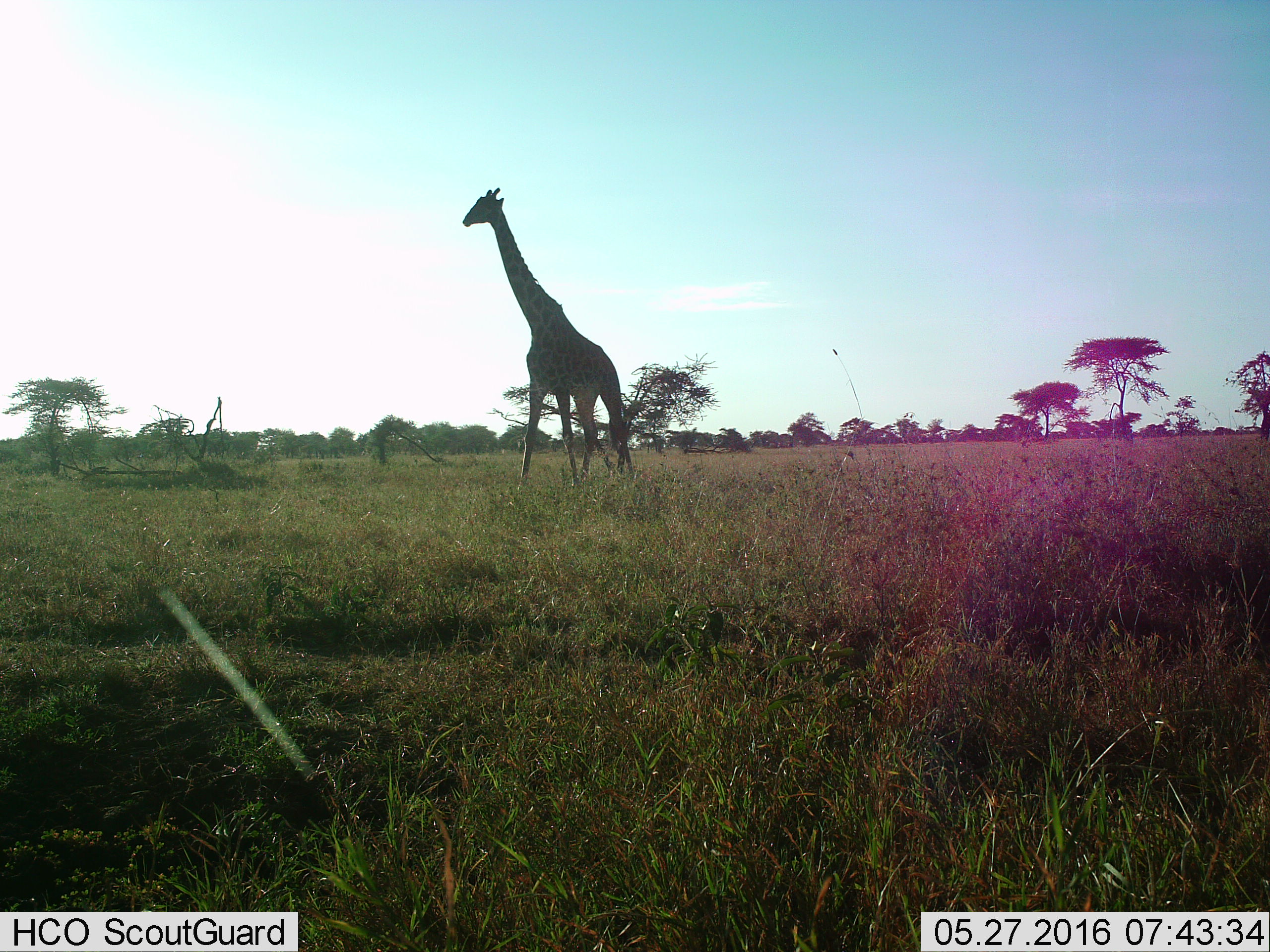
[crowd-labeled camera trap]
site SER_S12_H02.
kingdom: Animalia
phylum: Chordata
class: Mammalia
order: Artiodactyla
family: Giraffidae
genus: Giraffa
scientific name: Giraffa camelopardalis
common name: giraffe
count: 1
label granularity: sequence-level